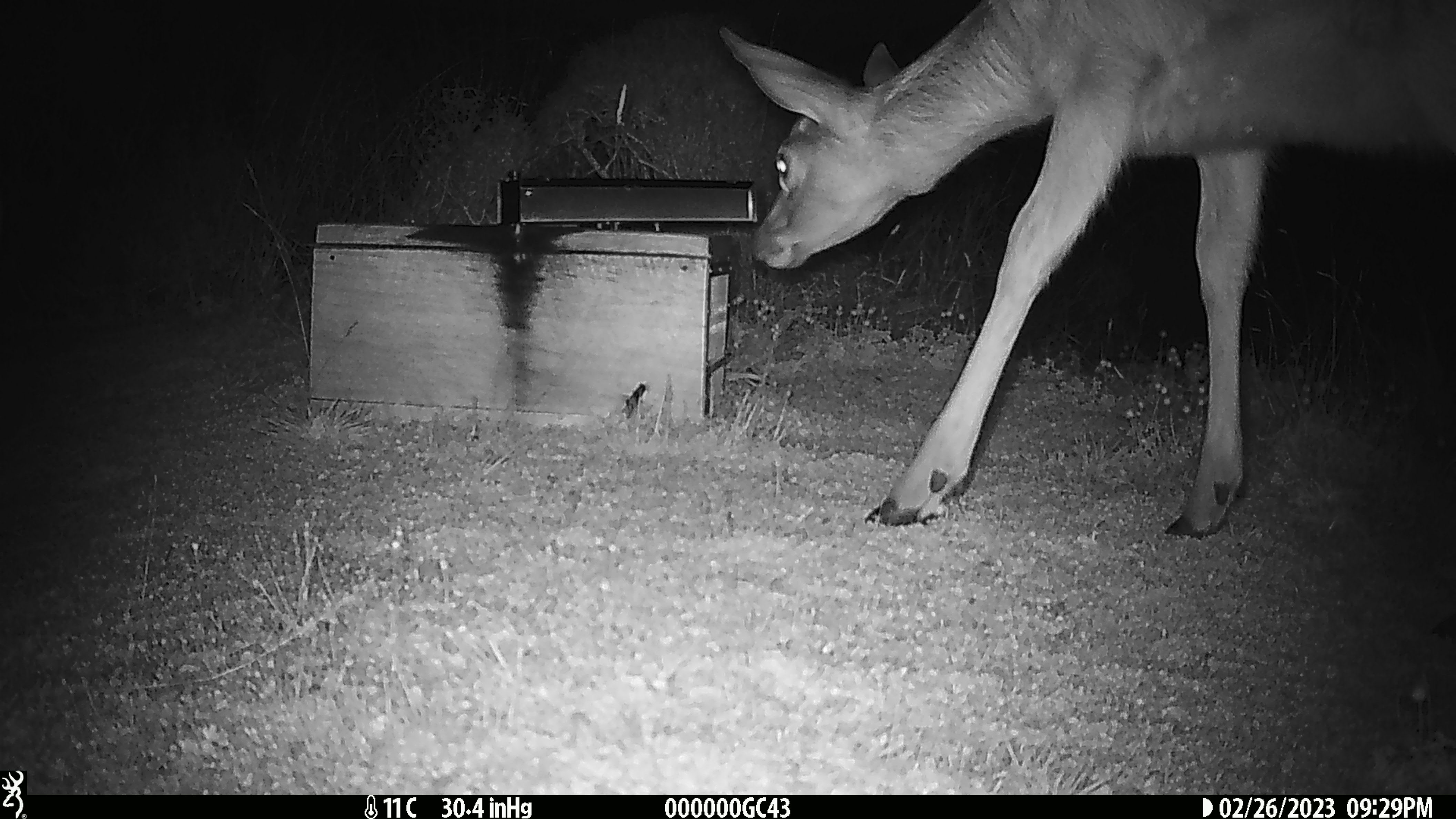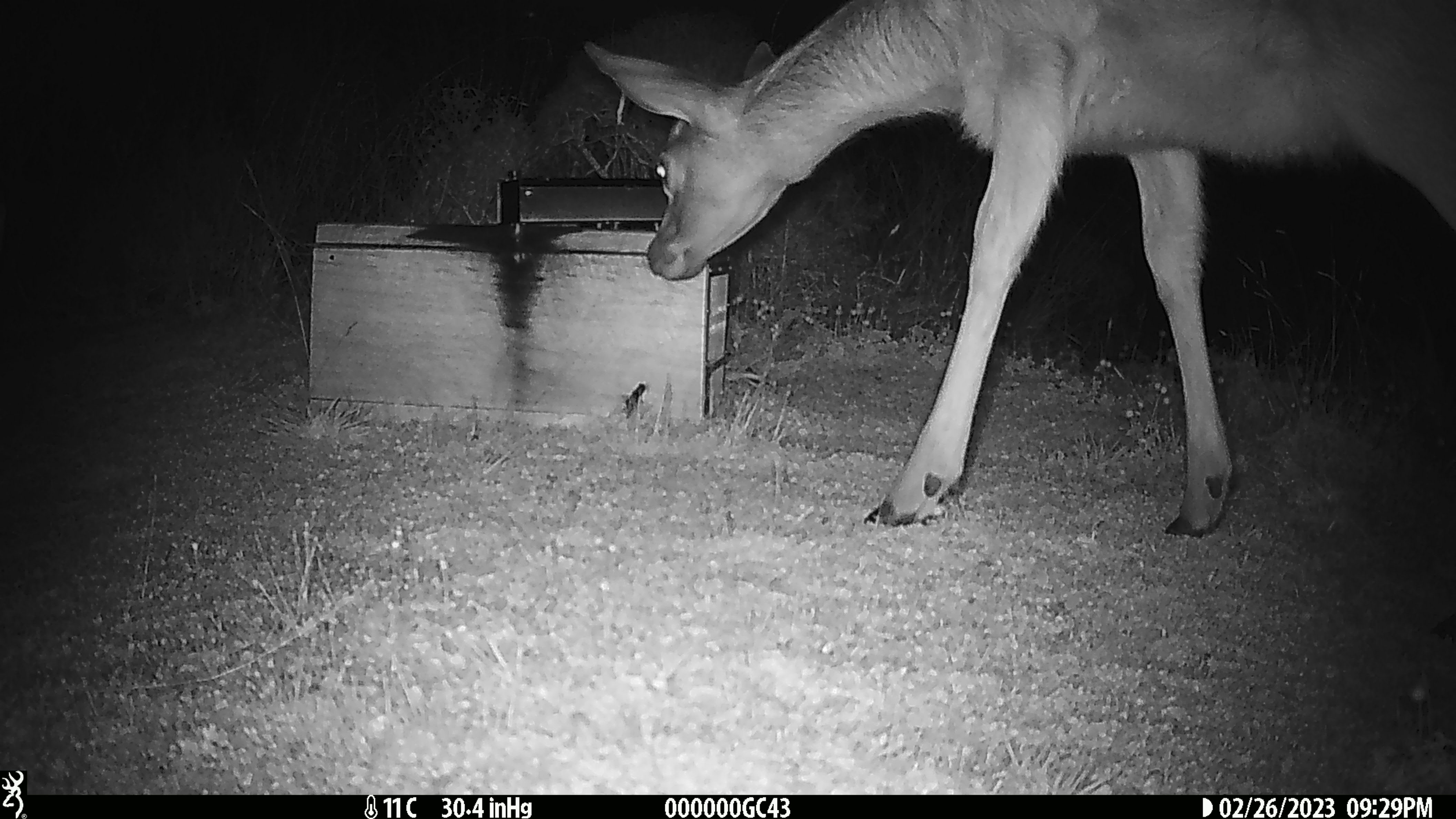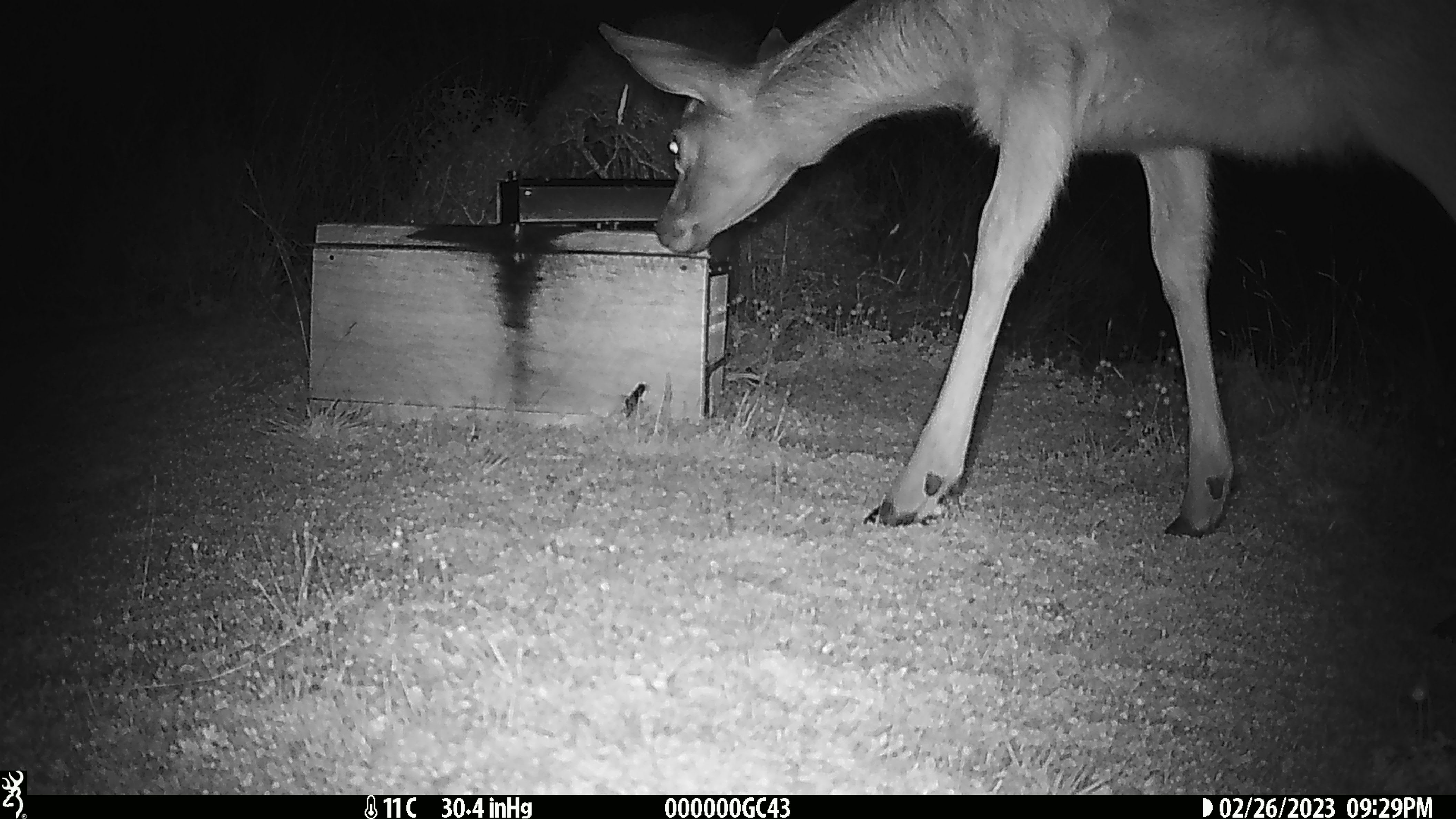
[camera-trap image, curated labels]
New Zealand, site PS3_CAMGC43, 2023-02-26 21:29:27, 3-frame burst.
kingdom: Animalia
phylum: Chordata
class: Mammalia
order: Artiodactyla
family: Cervidae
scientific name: Cervidae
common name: deer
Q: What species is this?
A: Deer (Cervidae).